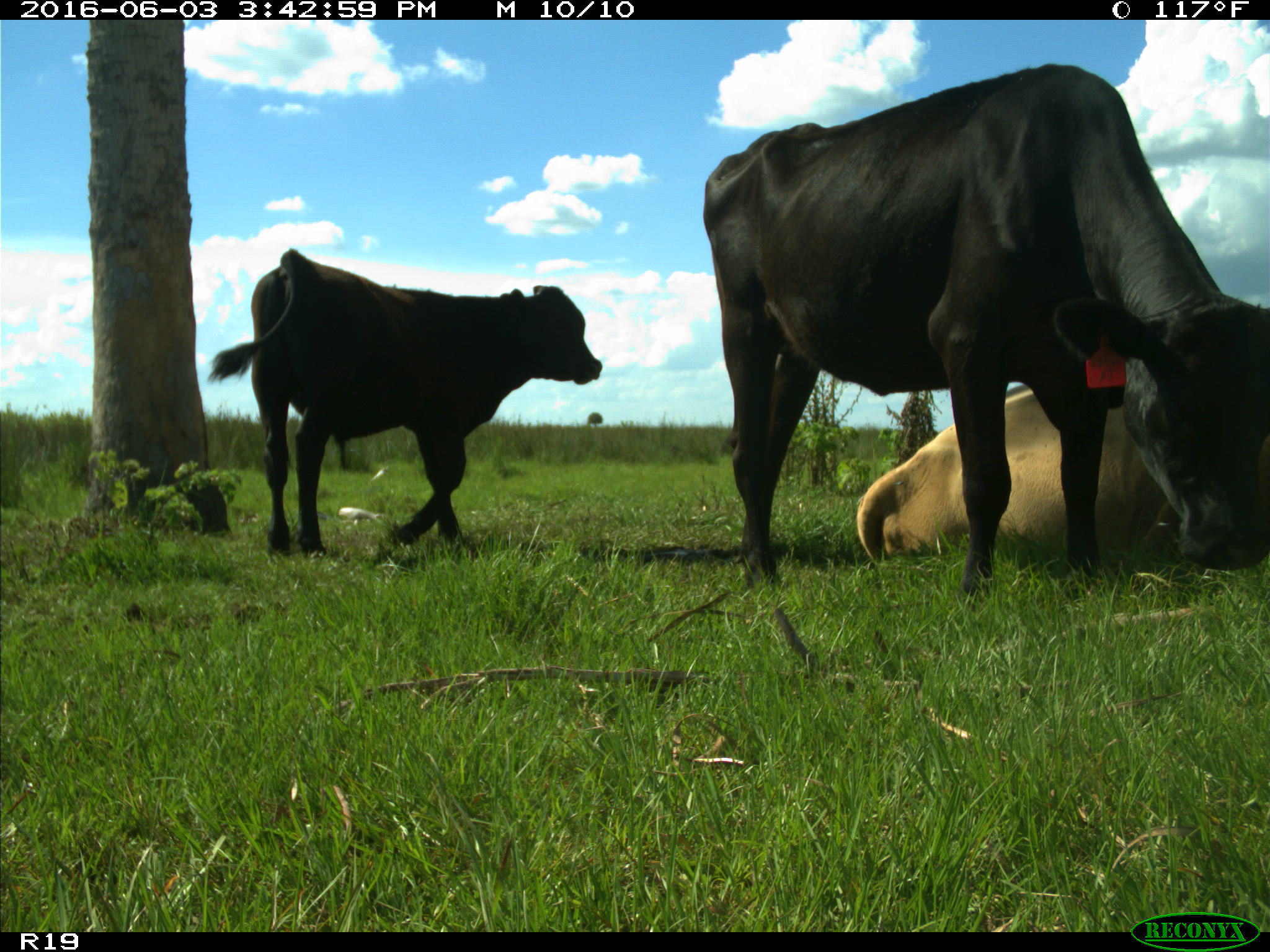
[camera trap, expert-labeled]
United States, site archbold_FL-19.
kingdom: Animalia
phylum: Chordata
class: Mammalia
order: Artiodactyla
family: Bovidae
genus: Bos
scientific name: Bos taurus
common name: domestic cow